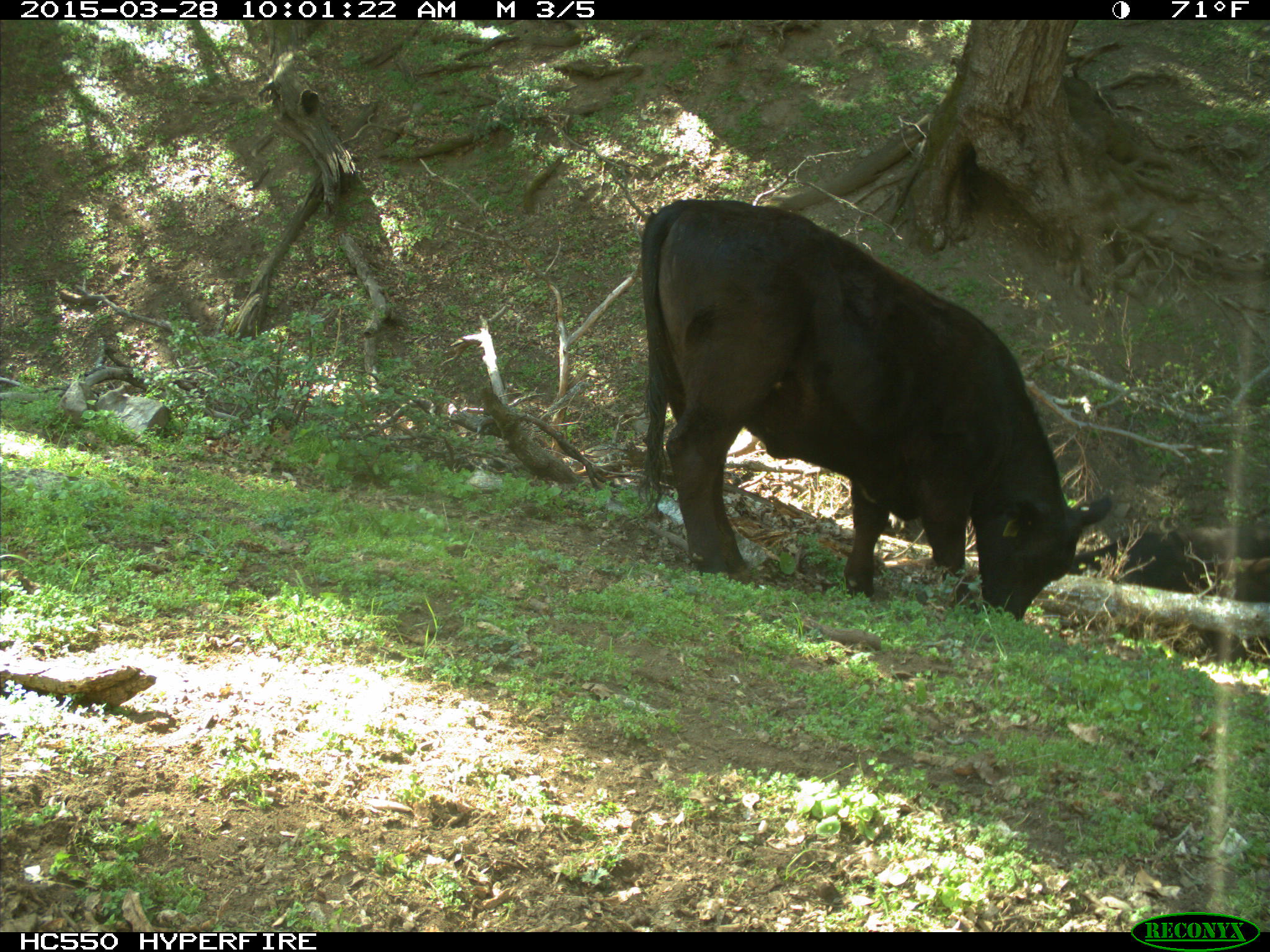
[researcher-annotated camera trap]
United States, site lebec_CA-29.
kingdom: Animalia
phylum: Chordata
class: Mammalia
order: Artiodactyla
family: Bovidae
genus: Bos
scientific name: Bos taurus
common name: domestic cow